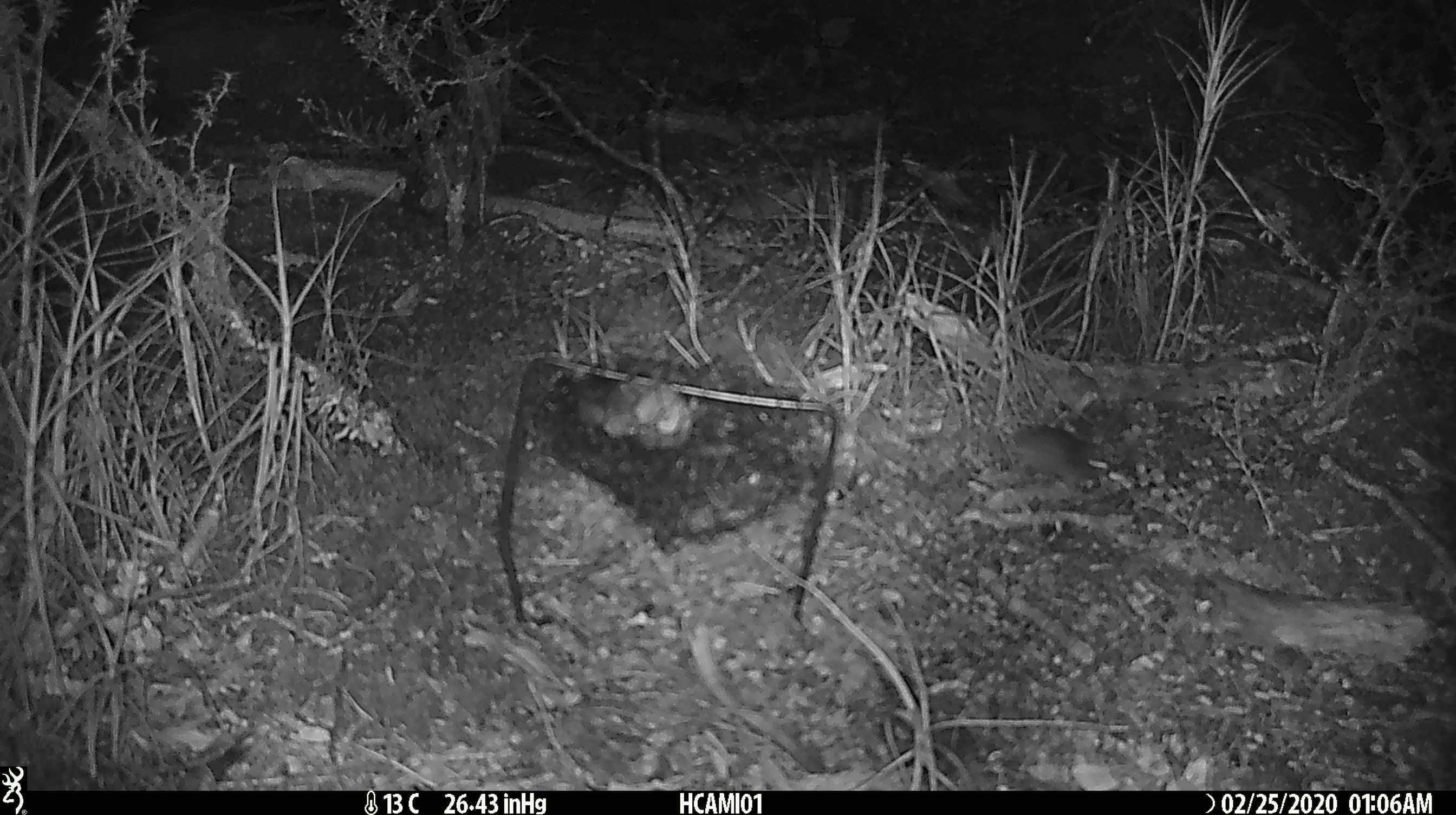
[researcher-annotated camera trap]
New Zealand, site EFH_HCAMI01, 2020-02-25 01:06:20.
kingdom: Animalia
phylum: Chordata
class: Mammalia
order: Rodentia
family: Muridae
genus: Mus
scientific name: Mus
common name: mouse